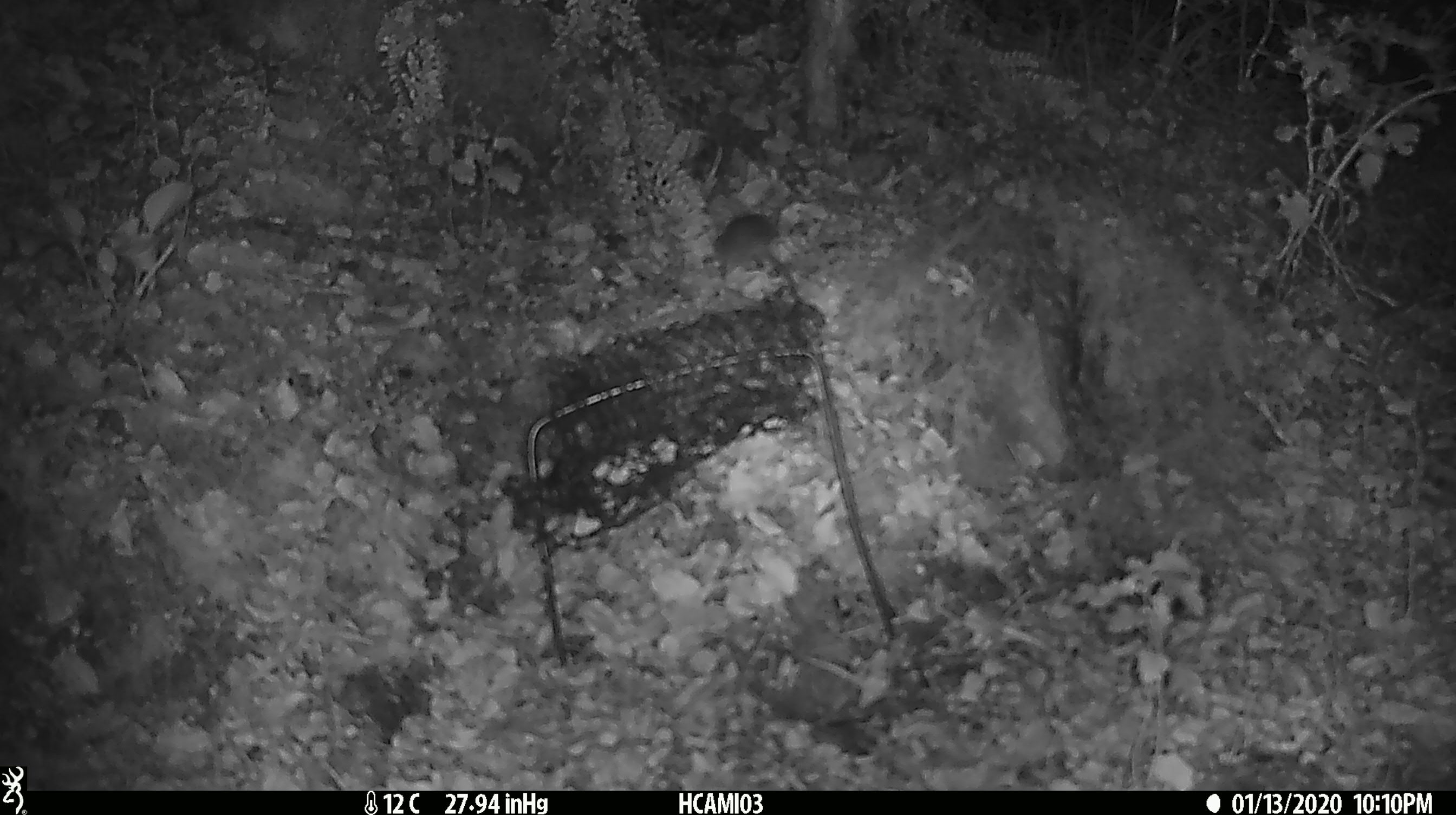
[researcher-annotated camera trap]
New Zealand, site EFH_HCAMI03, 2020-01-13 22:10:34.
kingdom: Animalia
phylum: Chordata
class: Mammalia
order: Rodentia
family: Muridae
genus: Mus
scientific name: Mus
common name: mouse